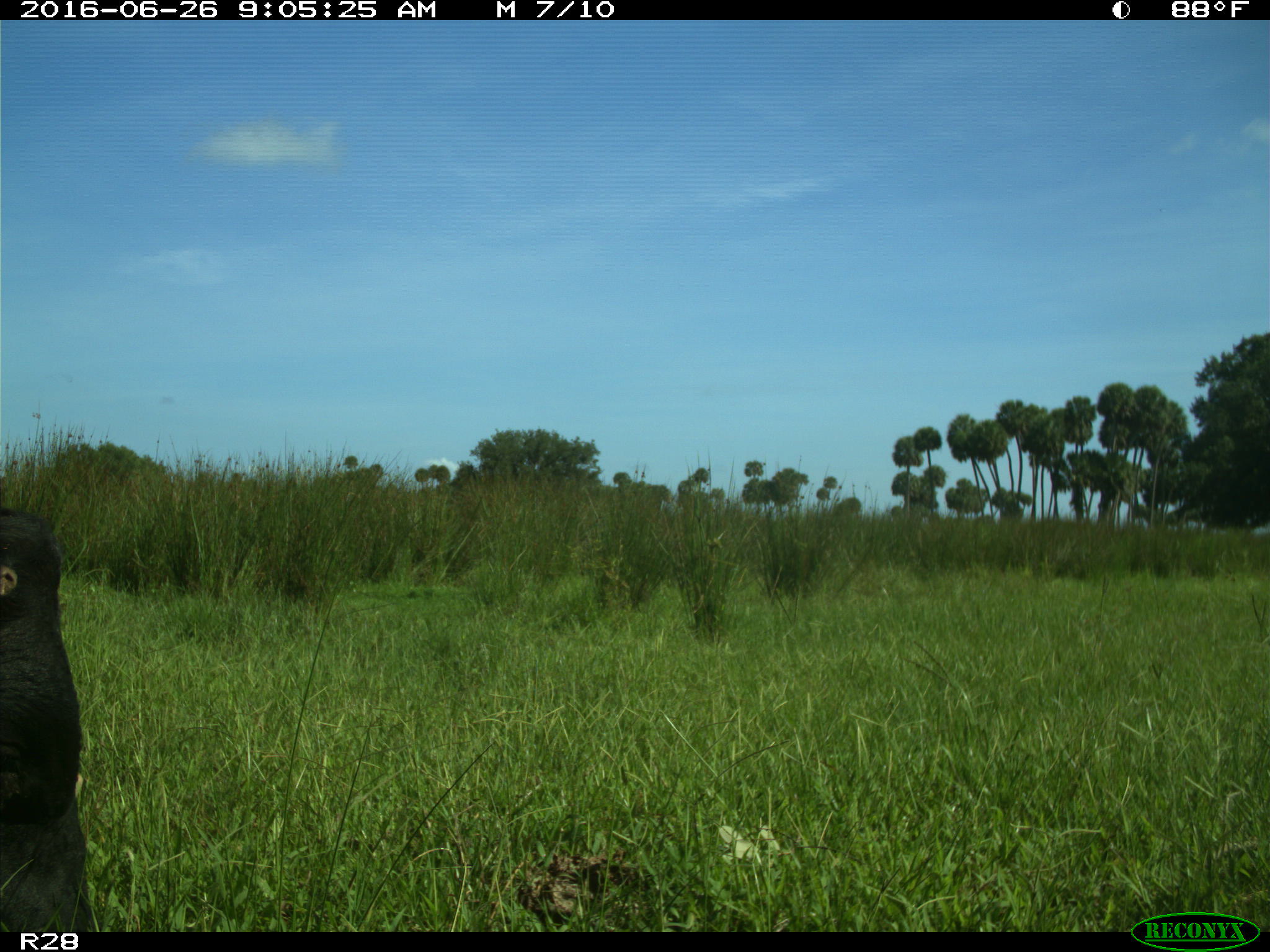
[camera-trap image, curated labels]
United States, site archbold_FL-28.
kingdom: Animalia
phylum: Chordata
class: Mammalia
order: Artiodactyla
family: Bovidae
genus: Bos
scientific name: Bos taurus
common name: domestic cow